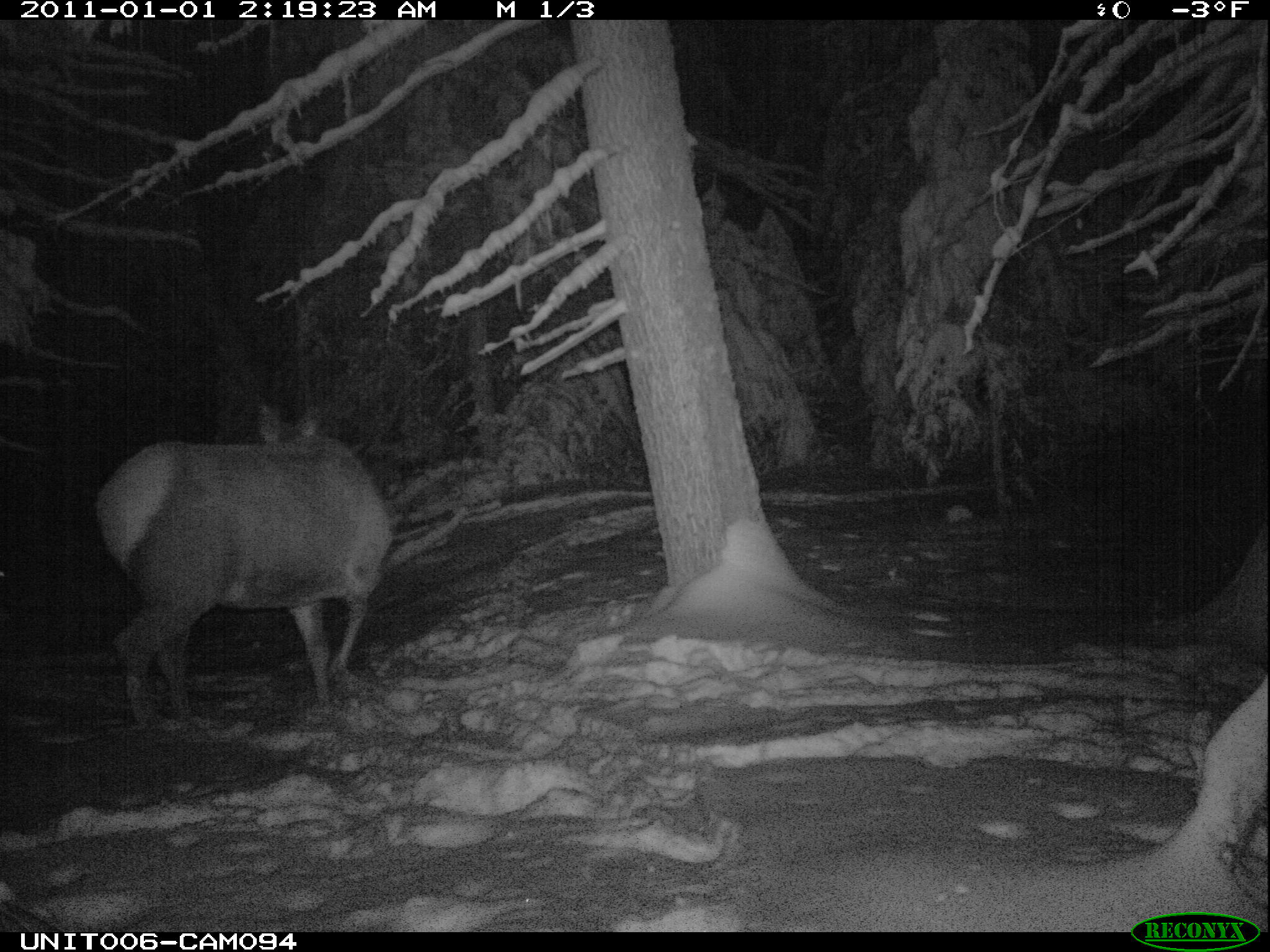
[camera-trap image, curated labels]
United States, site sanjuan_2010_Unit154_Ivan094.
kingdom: Animalia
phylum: Chordata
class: Mammalia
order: Artiodactyla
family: Cervidae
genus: Cervus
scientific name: Cervus elaphus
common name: red deer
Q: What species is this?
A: Cervus elaphus (red deer).